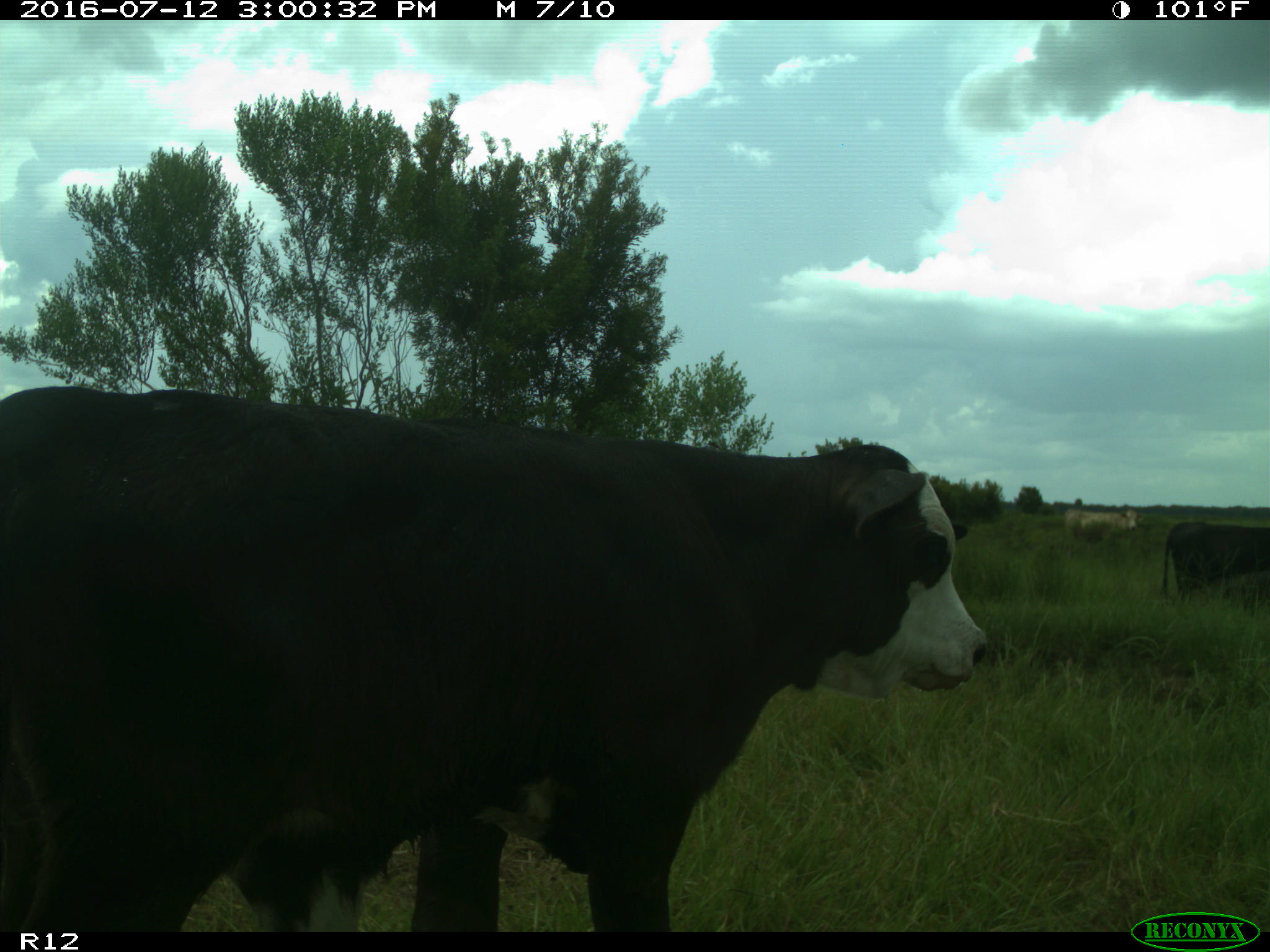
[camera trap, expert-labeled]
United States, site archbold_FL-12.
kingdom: Animalia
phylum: Chordata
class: Mammalia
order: Artiodactyla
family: Bovidae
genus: Bos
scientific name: Bos taurus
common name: domestic cow